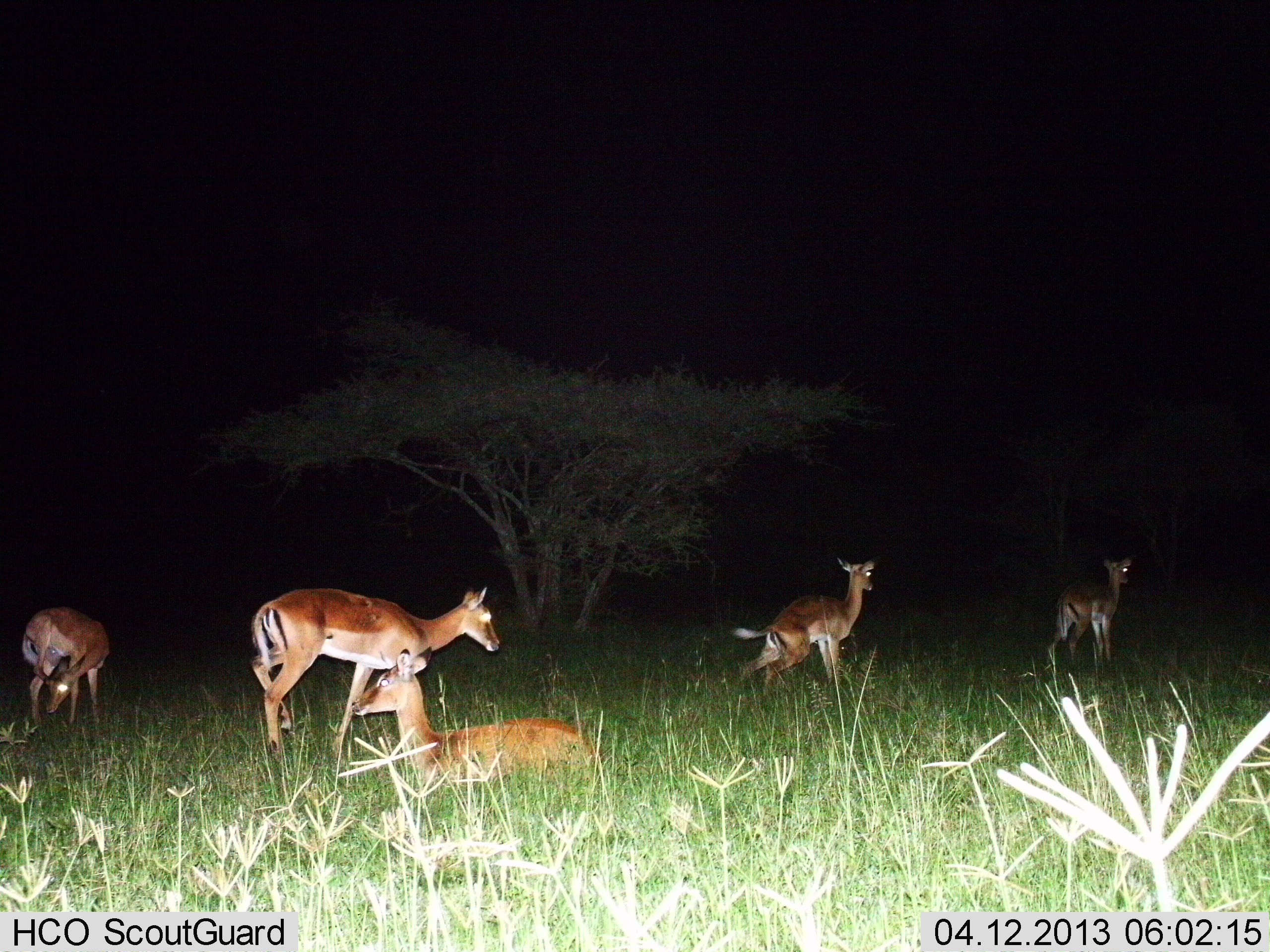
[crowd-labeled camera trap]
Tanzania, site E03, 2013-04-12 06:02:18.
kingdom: Animalia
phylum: Chordata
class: Mammalia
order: Artiodactyla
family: Bovidae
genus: Aepyceros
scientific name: Aepyceros melampus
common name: impala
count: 5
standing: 93%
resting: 100%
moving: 21%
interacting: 0%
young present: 0%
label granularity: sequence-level